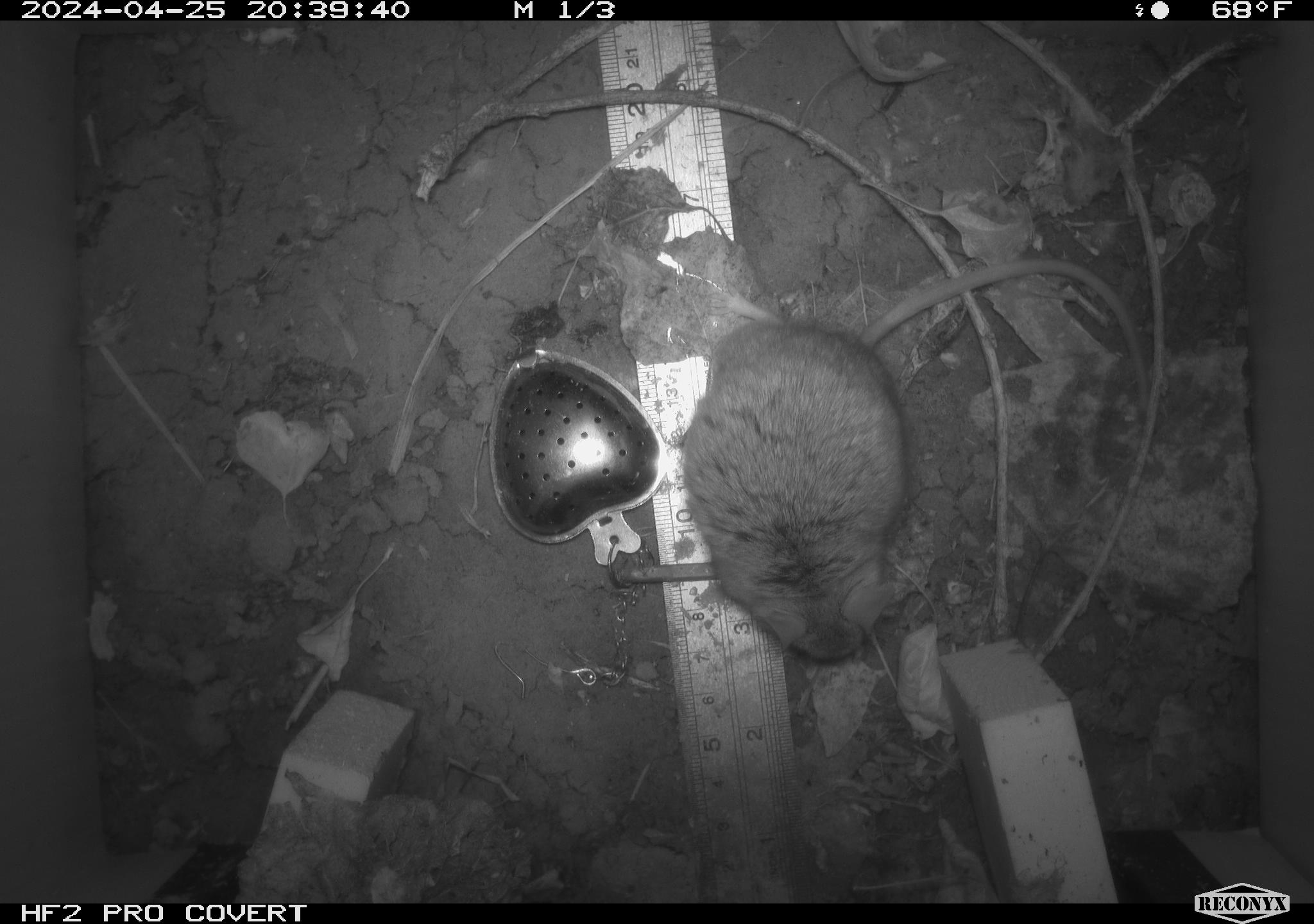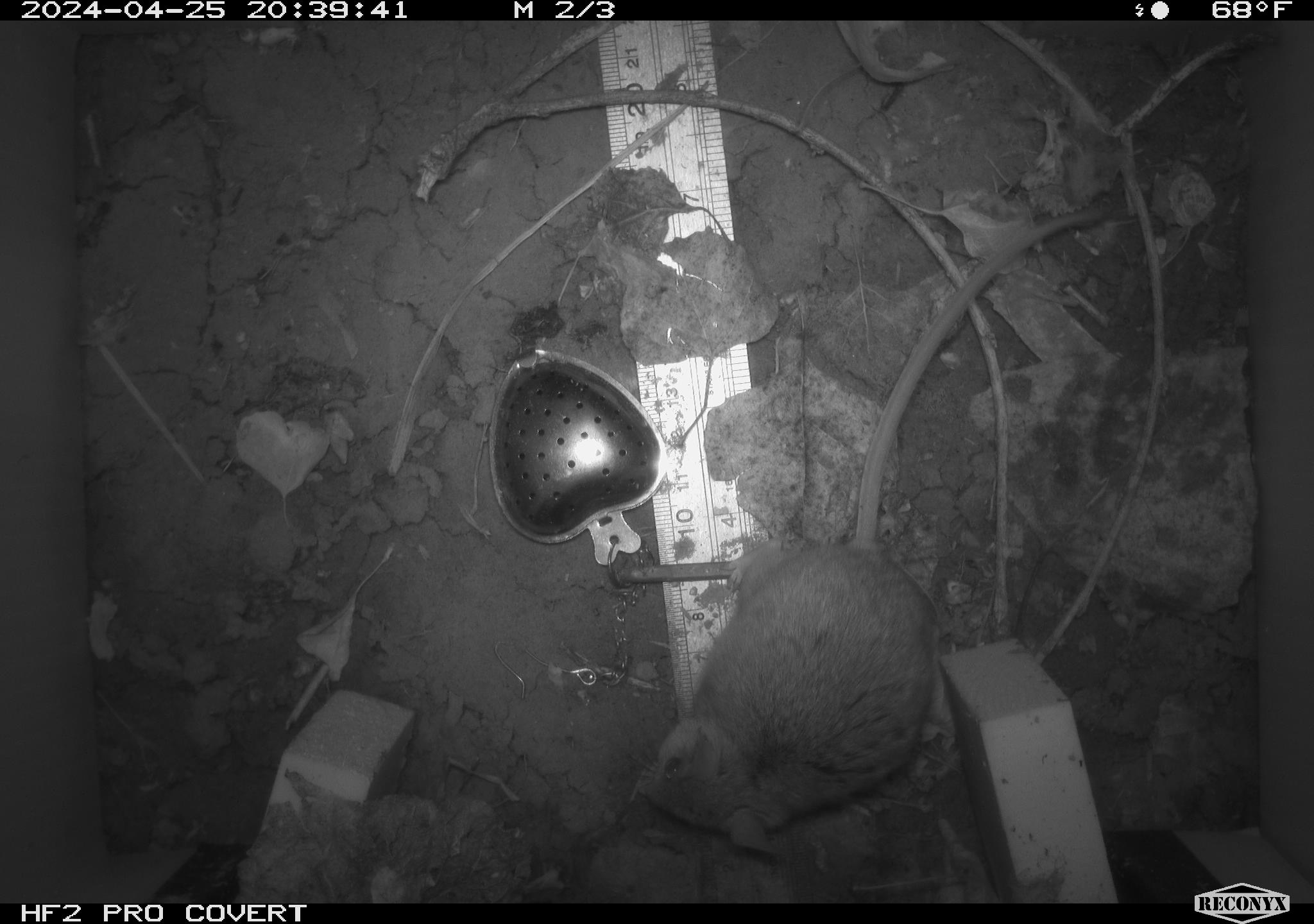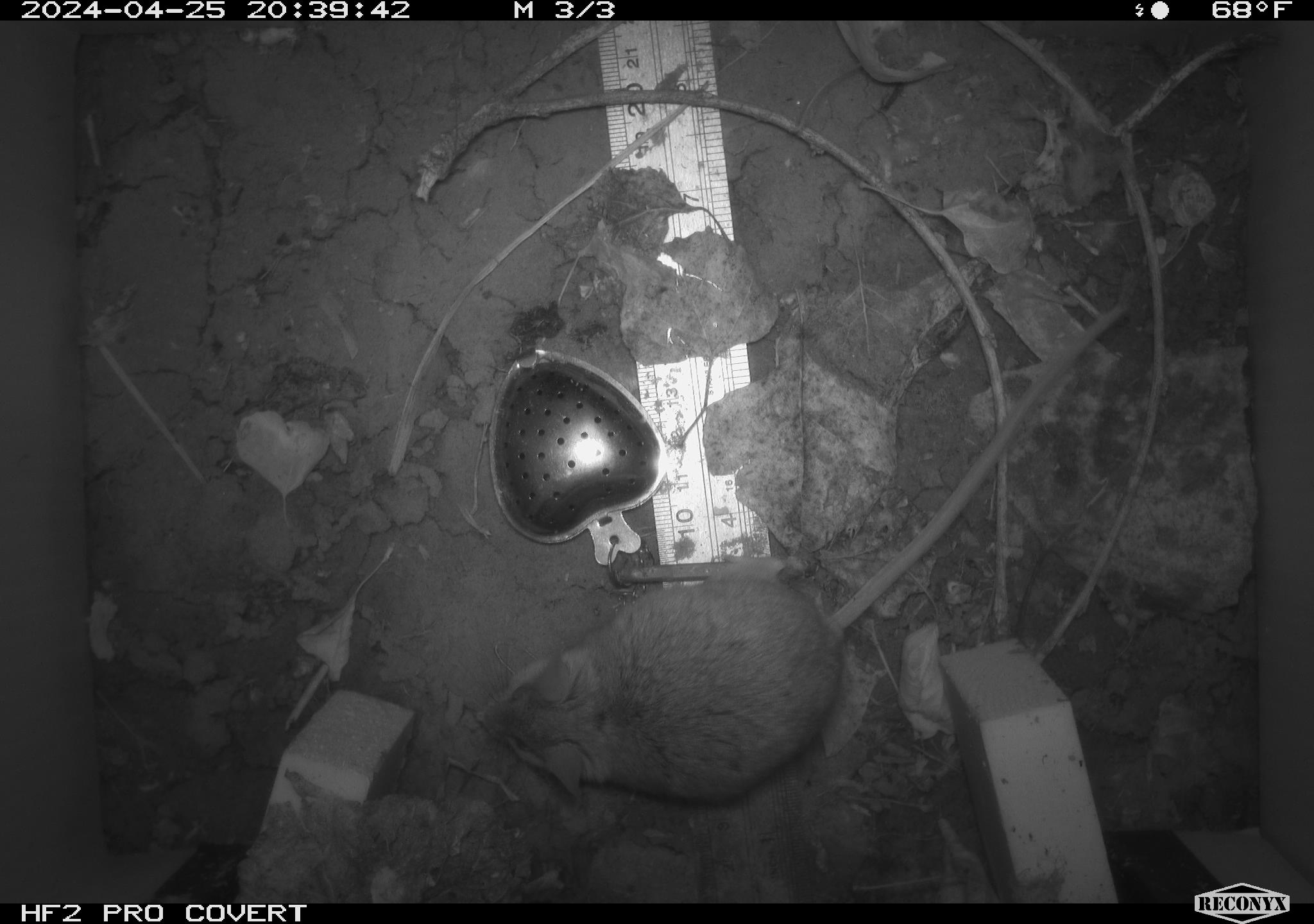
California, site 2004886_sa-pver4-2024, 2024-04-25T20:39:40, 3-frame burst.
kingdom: Animalia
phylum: Chordata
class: Mammalia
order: Rodentia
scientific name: Rodentia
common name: mouse species